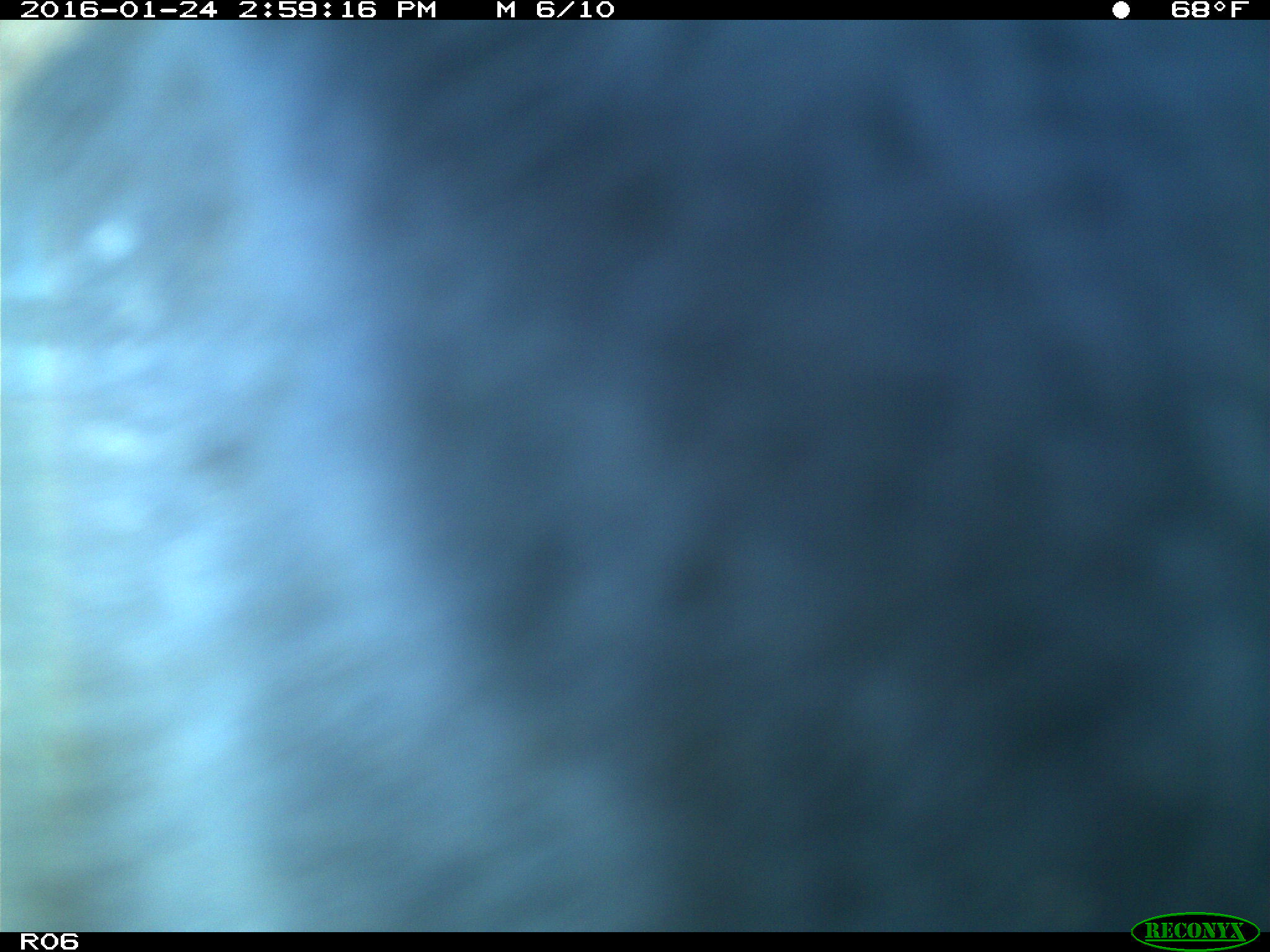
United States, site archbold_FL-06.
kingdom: Animalia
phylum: Chordata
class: Mammalia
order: Artiodactyla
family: Bovidae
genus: Bos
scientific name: Bos taurus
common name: domestic cow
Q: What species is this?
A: Bos taurus (domestic cow).